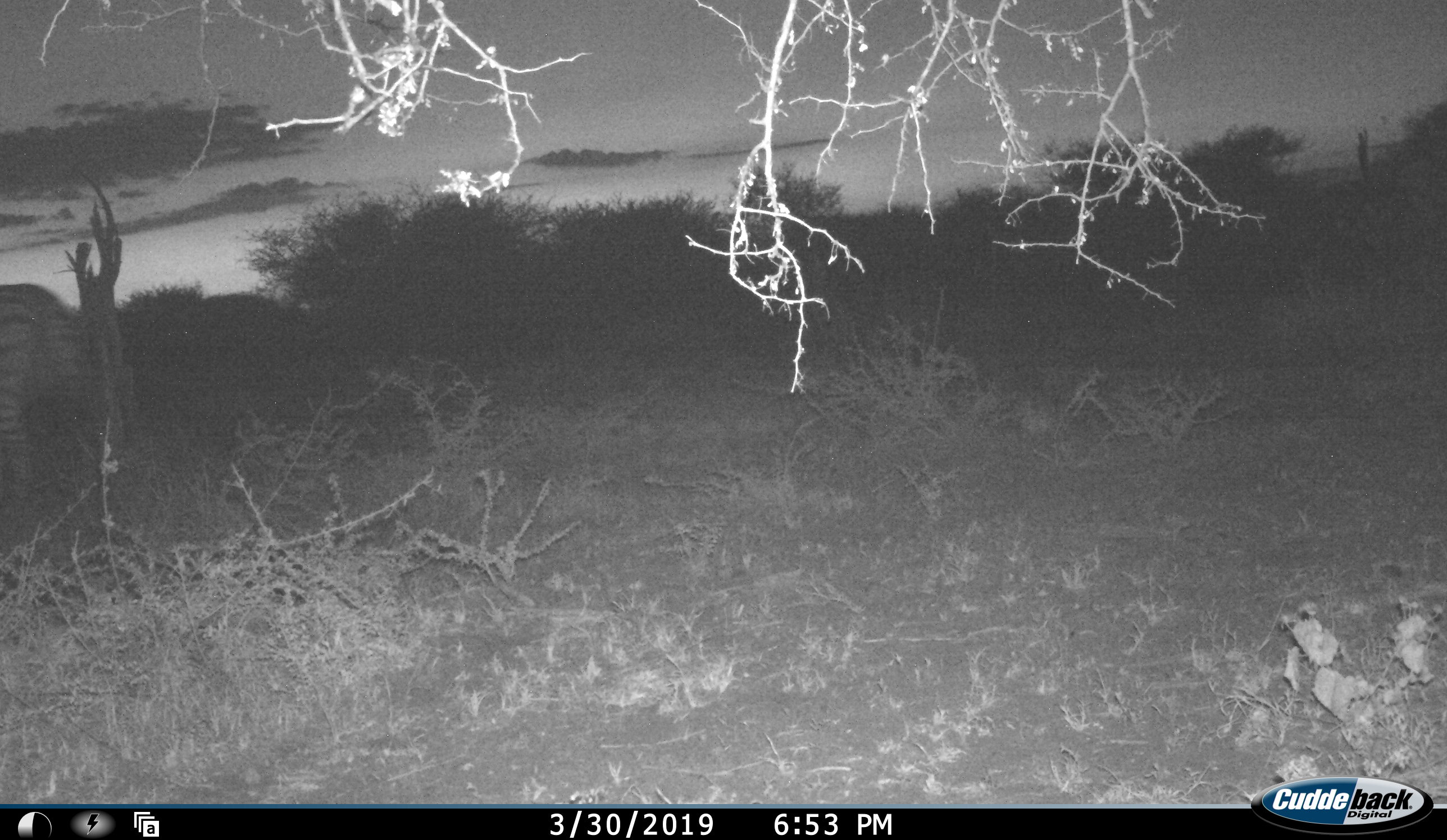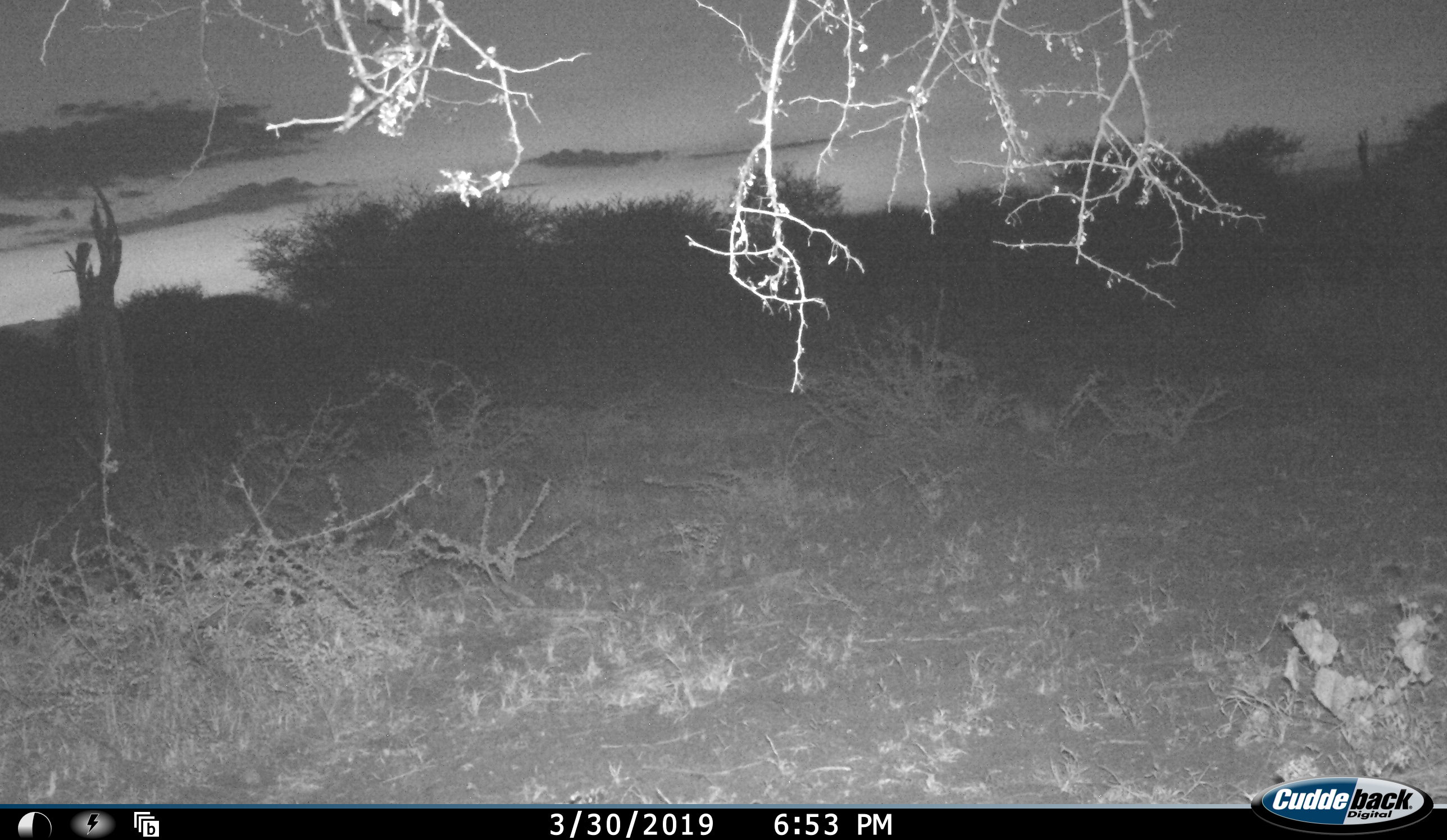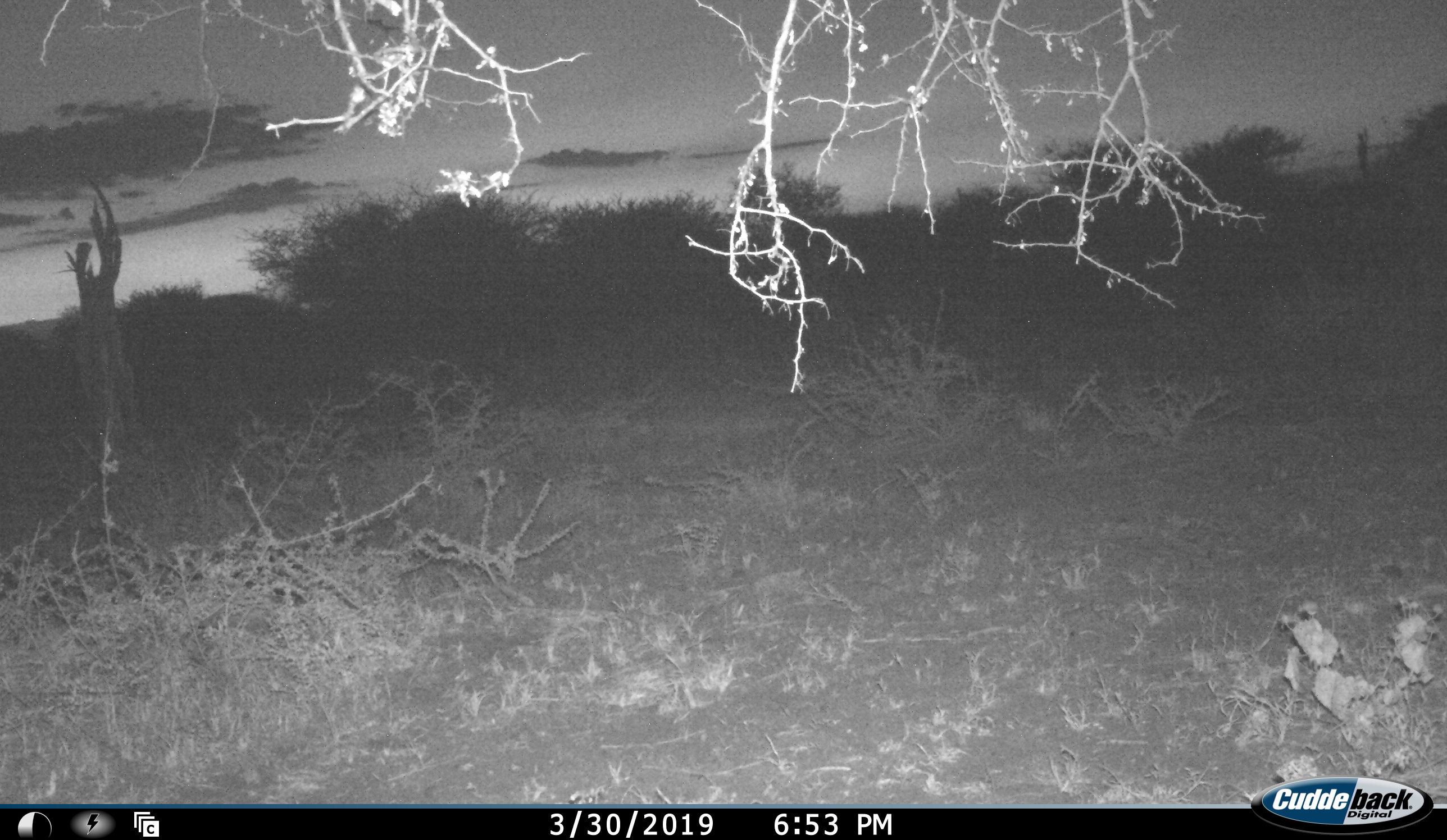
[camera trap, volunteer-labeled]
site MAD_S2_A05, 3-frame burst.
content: unidentified animal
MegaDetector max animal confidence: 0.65